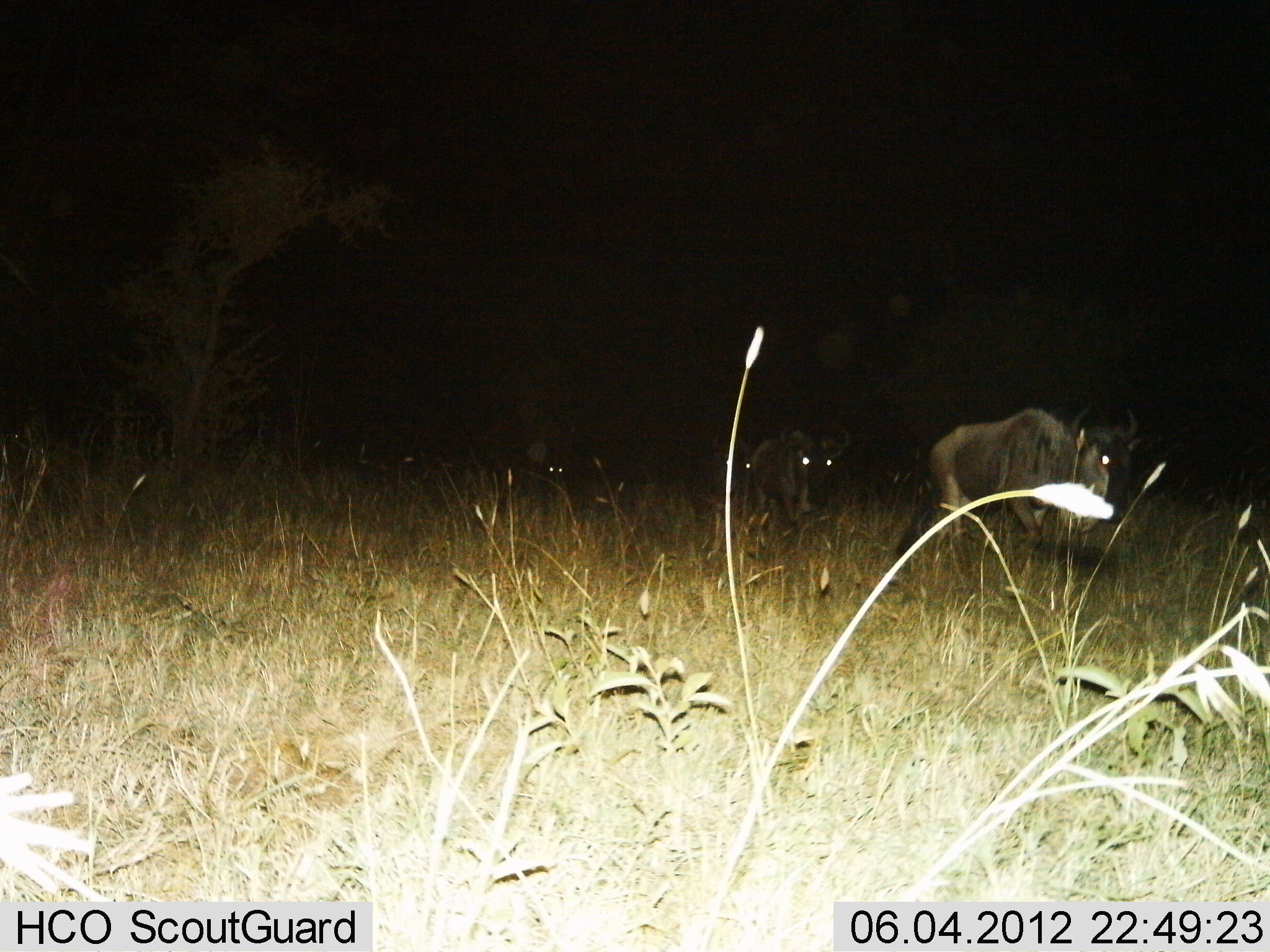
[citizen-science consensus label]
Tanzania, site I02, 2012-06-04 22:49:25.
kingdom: Animalia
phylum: Chordata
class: Mammalia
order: Artiodactyla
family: Bovidae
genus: Connochaetes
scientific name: Connochaetes taurinus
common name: blue wildebeest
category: wildebeest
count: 3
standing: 10%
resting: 0%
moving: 90%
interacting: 0%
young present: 0%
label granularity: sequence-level